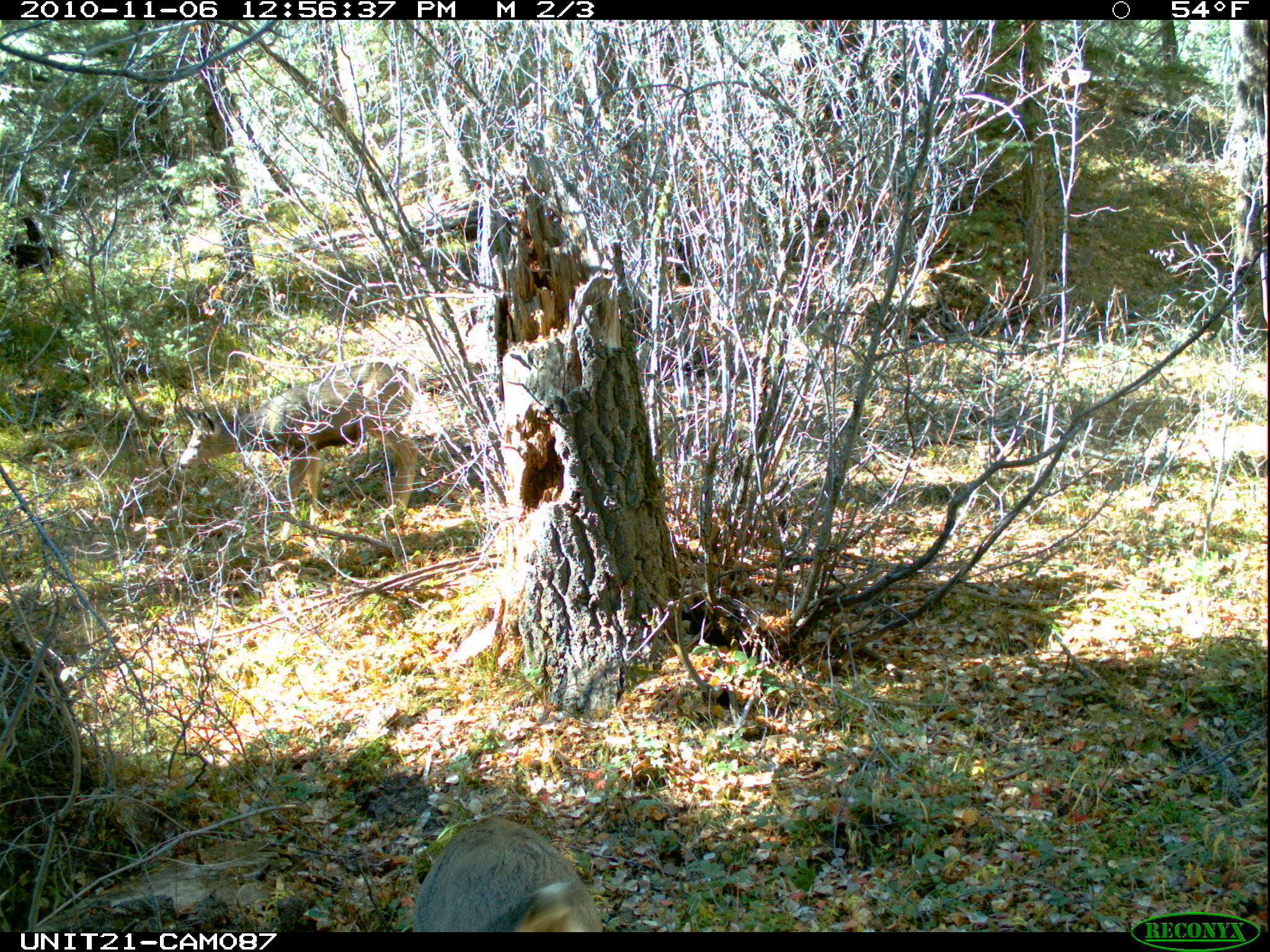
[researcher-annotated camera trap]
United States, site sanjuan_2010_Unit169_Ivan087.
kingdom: Animalia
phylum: Chordata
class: Mammalia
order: Artiodactyla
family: Cervidae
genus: Odocoileus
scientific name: Odocoileus hemionus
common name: mule deer